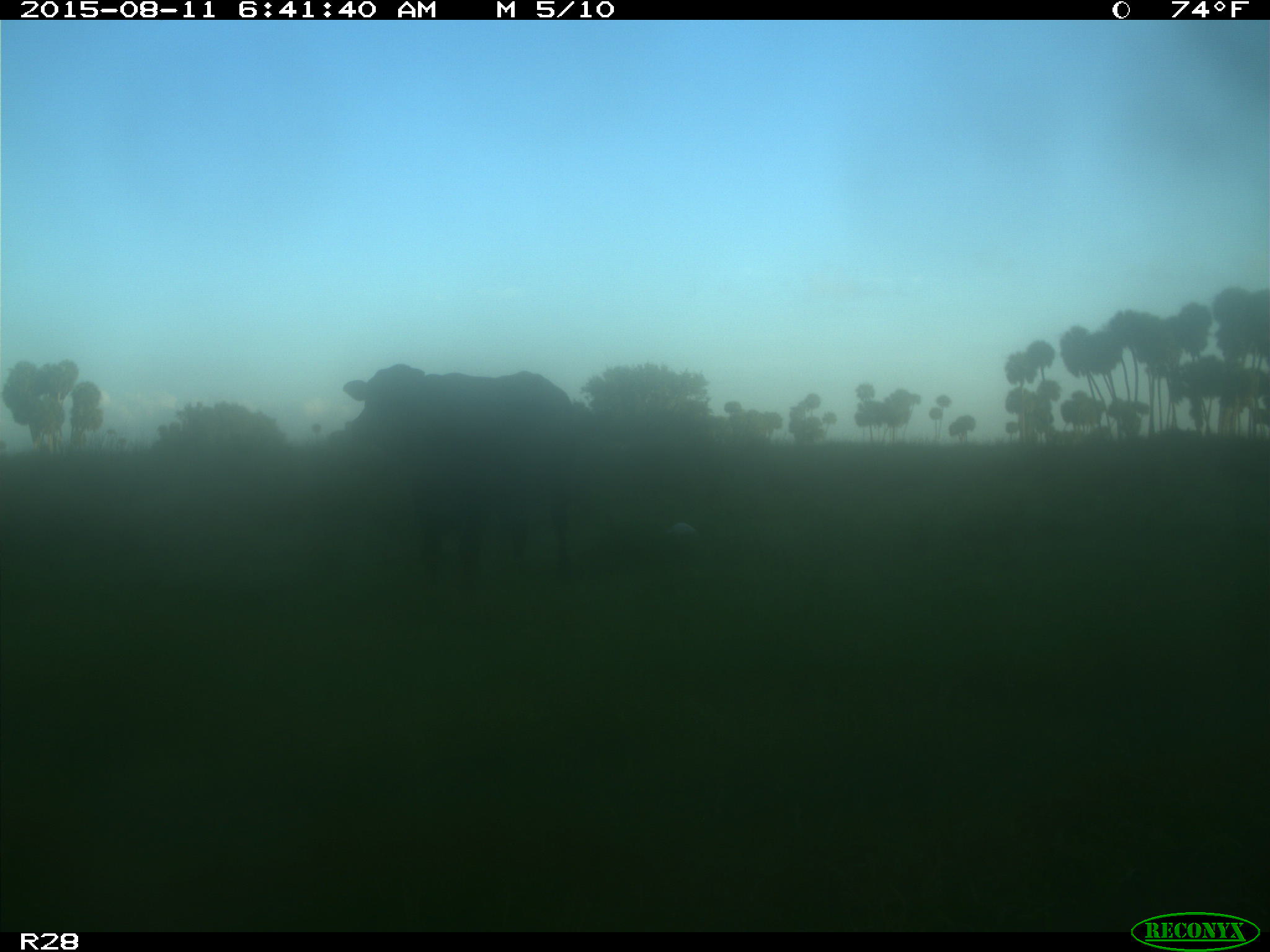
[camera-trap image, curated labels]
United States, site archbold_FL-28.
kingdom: Animalia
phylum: Chordata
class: Mammalia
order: Artiodactyla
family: Bovidae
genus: Bos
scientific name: Bos taurus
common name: domestic cow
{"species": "Bos taurus (domestic cow)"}